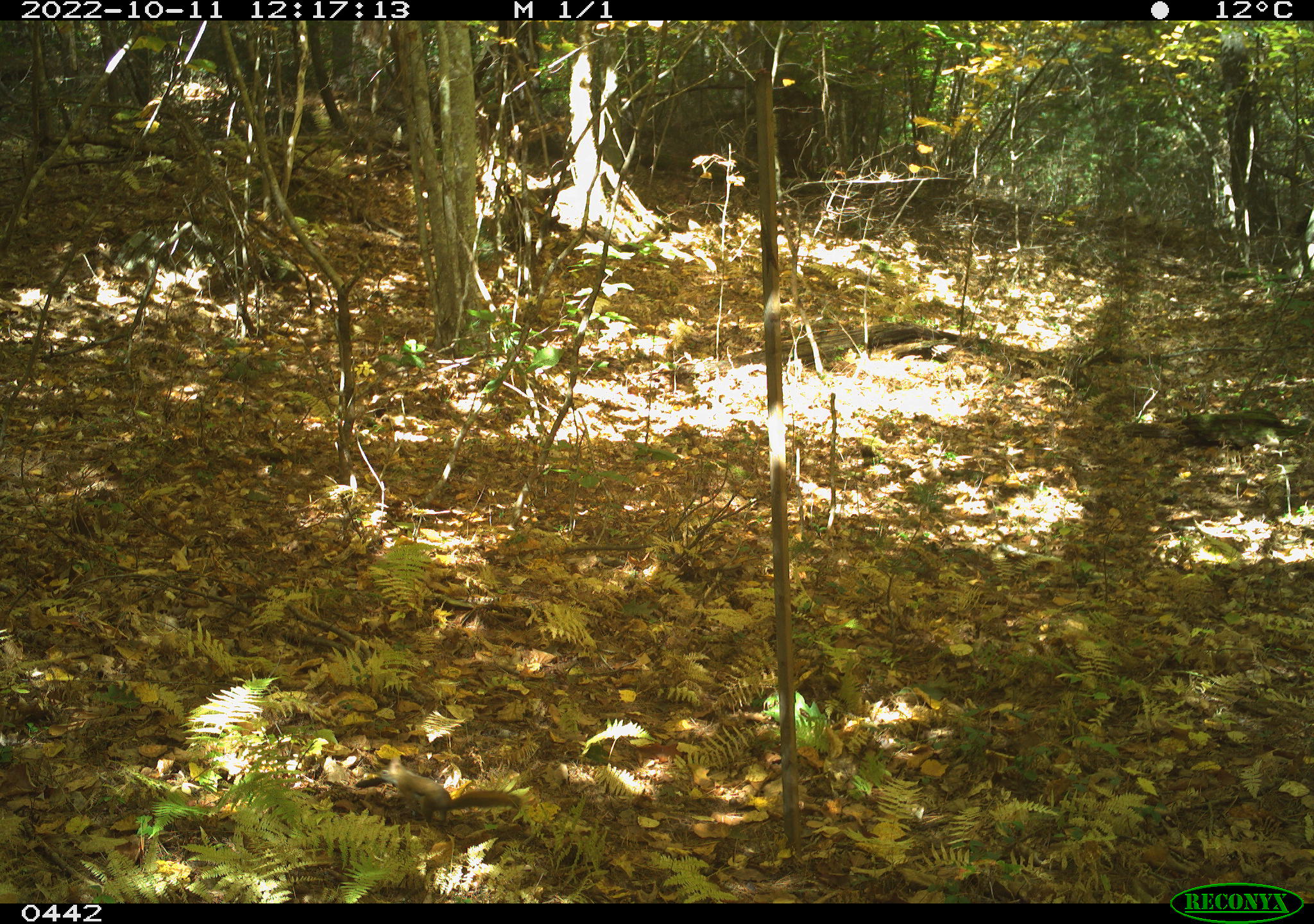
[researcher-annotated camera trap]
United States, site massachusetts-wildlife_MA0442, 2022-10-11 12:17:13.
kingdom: Animalia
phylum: Chordata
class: Mammalia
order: Rodentia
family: Sciuridae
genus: Tamiasciurus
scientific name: Tamiasciurus hudsonicus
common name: red squirrel